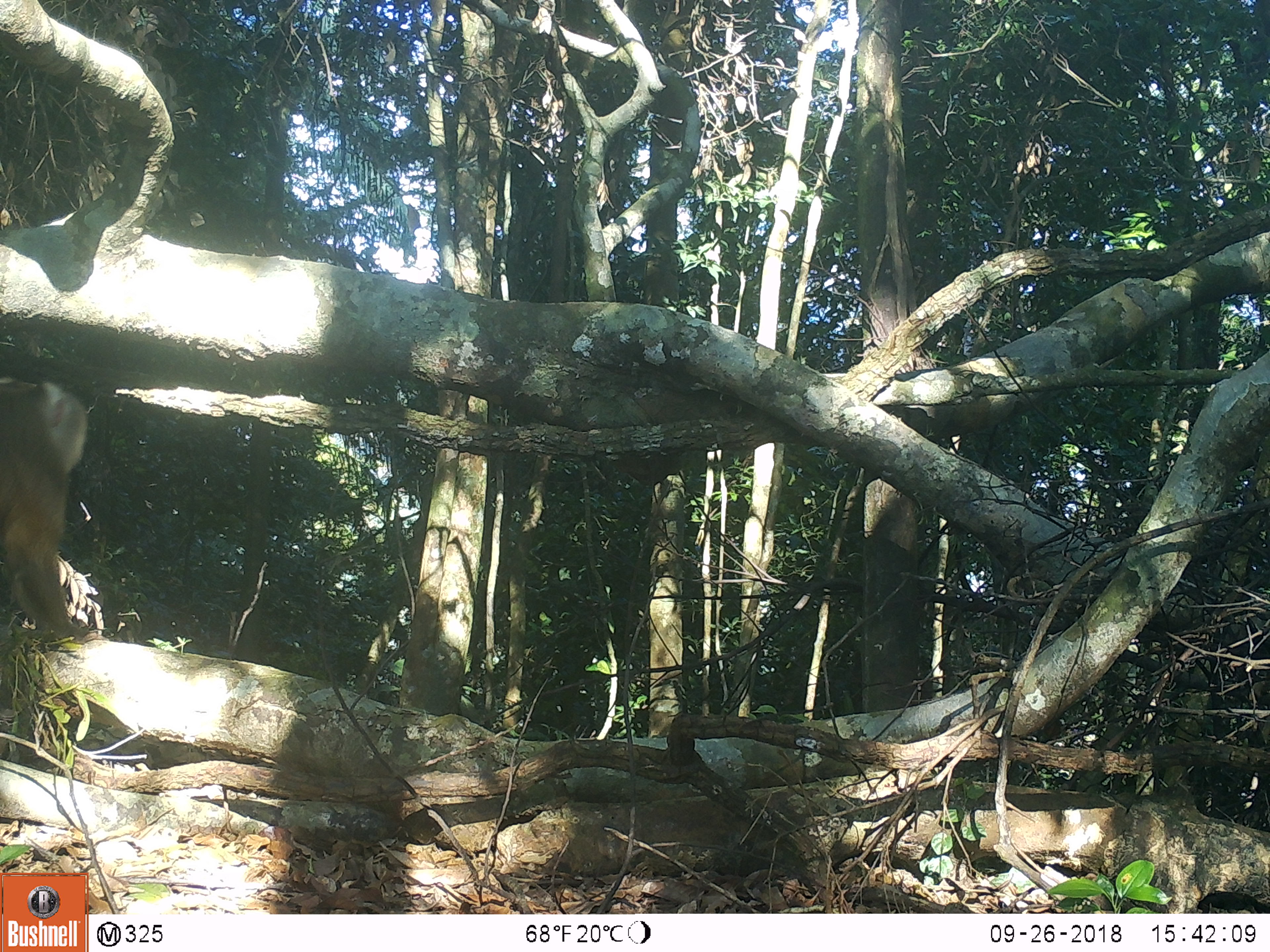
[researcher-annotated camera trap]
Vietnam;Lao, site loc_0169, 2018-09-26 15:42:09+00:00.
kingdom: Animalia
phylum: Chordata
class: Mammalia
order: Primates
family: Cercopithecidae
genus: Macaca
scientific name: Macaca nemestrina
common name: pig-tailed macaque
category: pig tailed macaque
Pig tailed macaque (pig-tailed macaque) (Macaca nemestrina). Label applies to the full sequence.